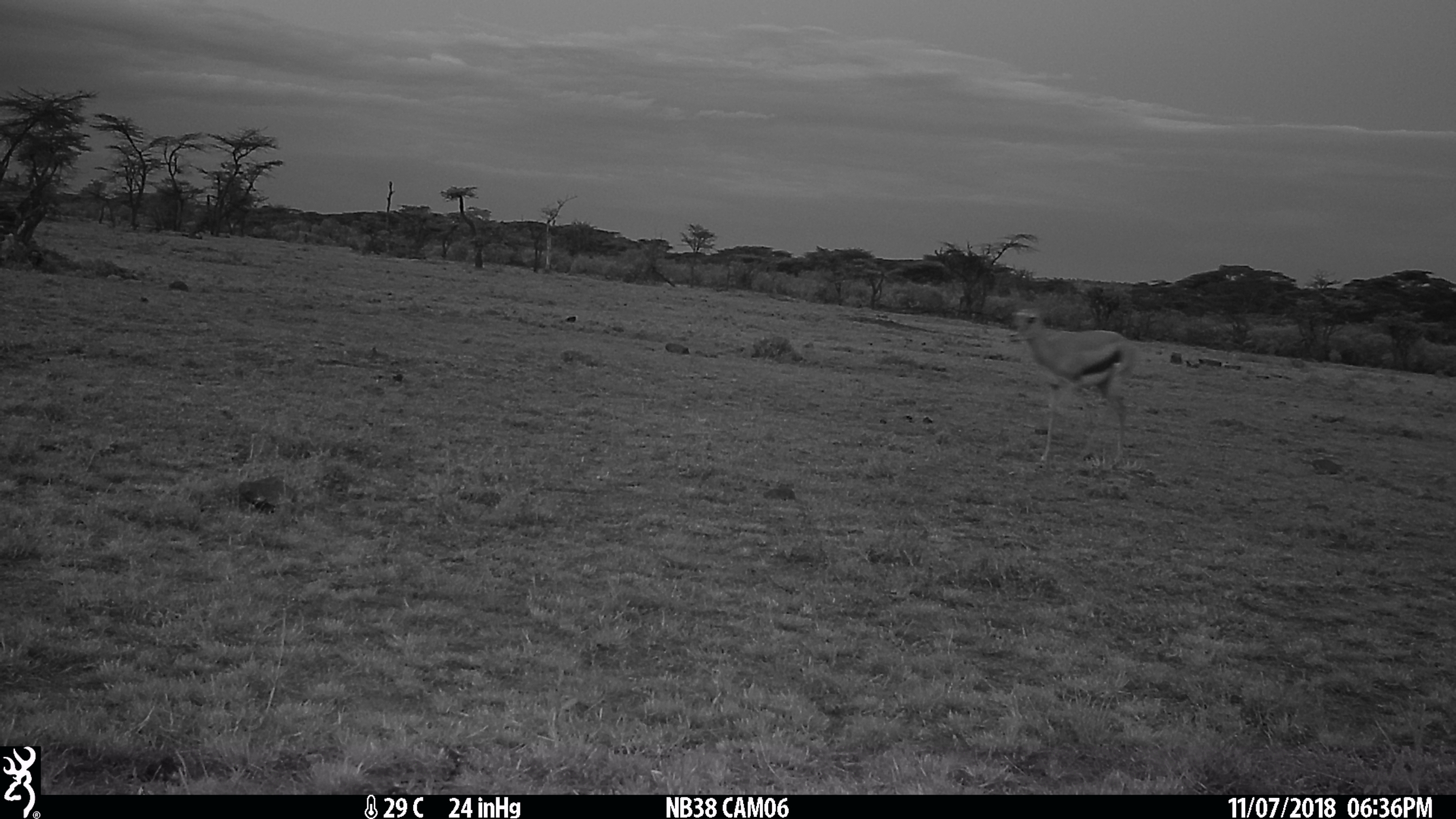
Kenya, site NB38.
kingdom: Animalia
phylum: Chordata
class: Mammalia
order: Artiodactyla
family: Bovidae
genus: Eudorcas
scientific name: Eudorcas thomsonii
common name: thomon's gazelle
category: gazelle thomsons